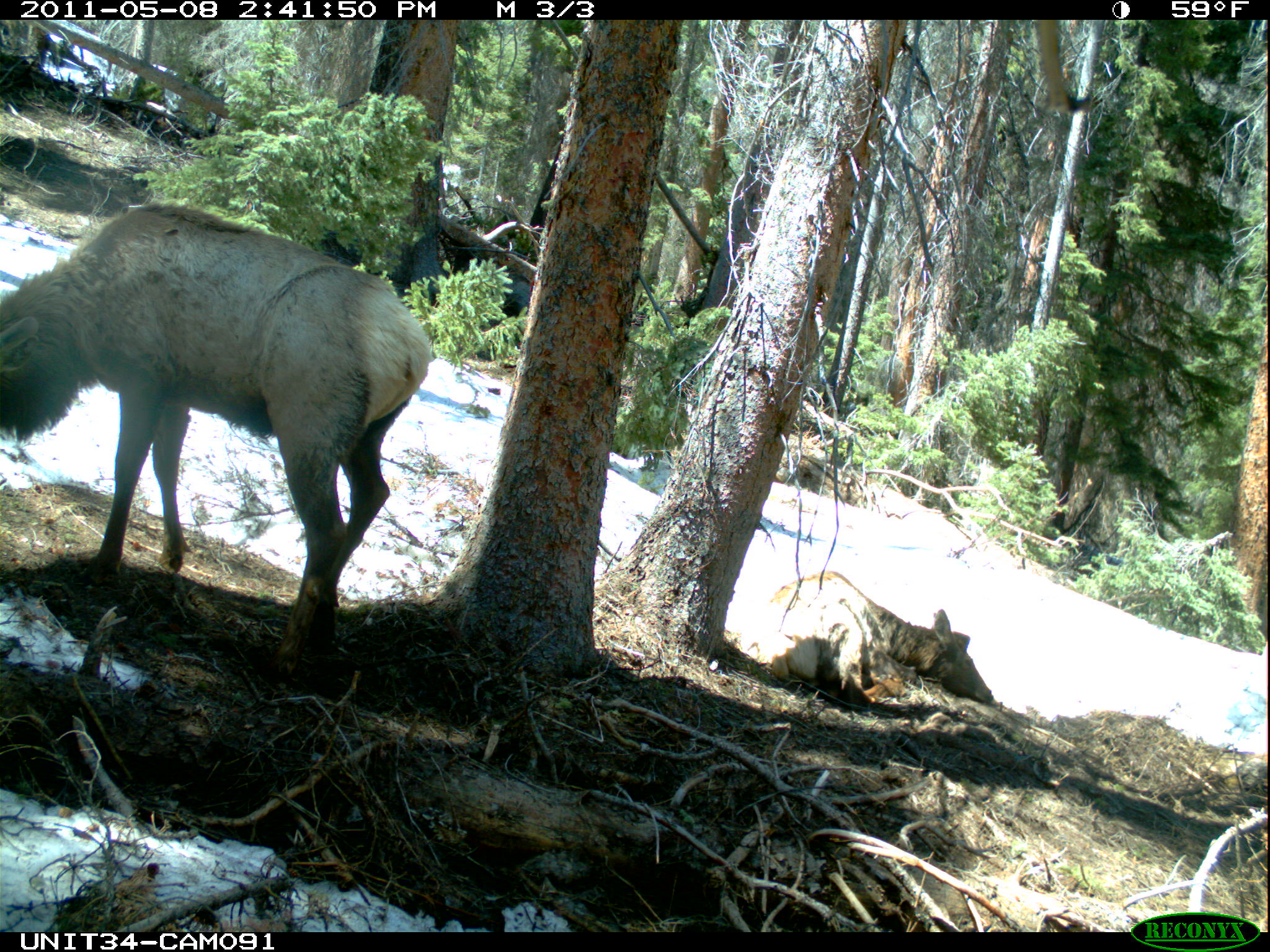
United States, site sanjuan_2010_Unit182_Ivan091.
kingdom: Animalia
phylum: Chordata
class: Mammalia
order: Artiodactyla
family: Cervidae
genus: Cervus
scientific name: Cervus elaphus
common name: red deer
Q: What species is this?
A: Cervus elaphus (red deer).